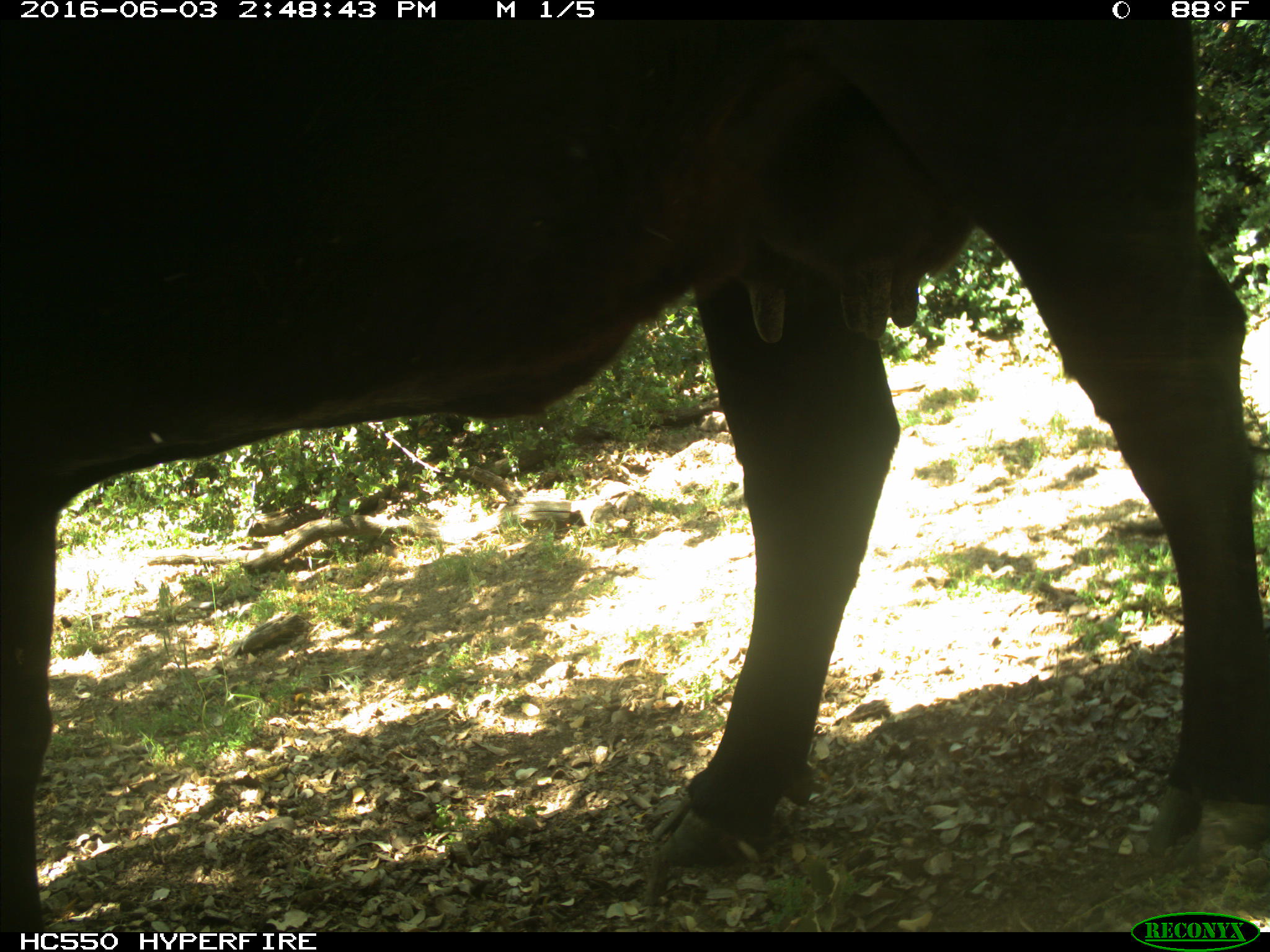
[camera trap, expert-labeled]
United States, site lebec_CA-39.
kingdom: Animalia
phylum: Chordata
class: Mammalia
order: Artiodactyla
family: Bovidae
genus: Bos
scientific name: Bos taurus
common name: domestic cow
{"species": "Bos taurus (domestic cow)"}